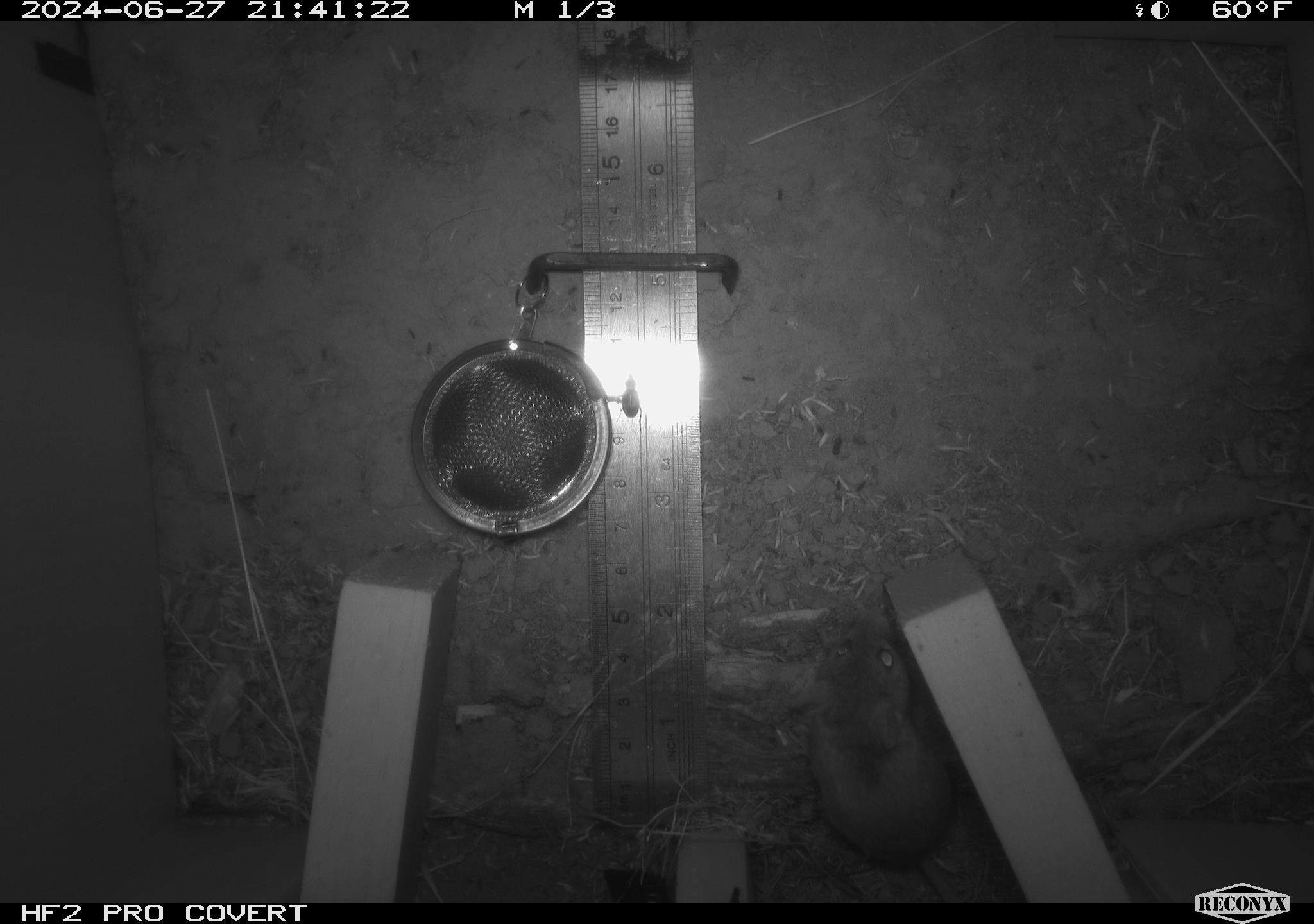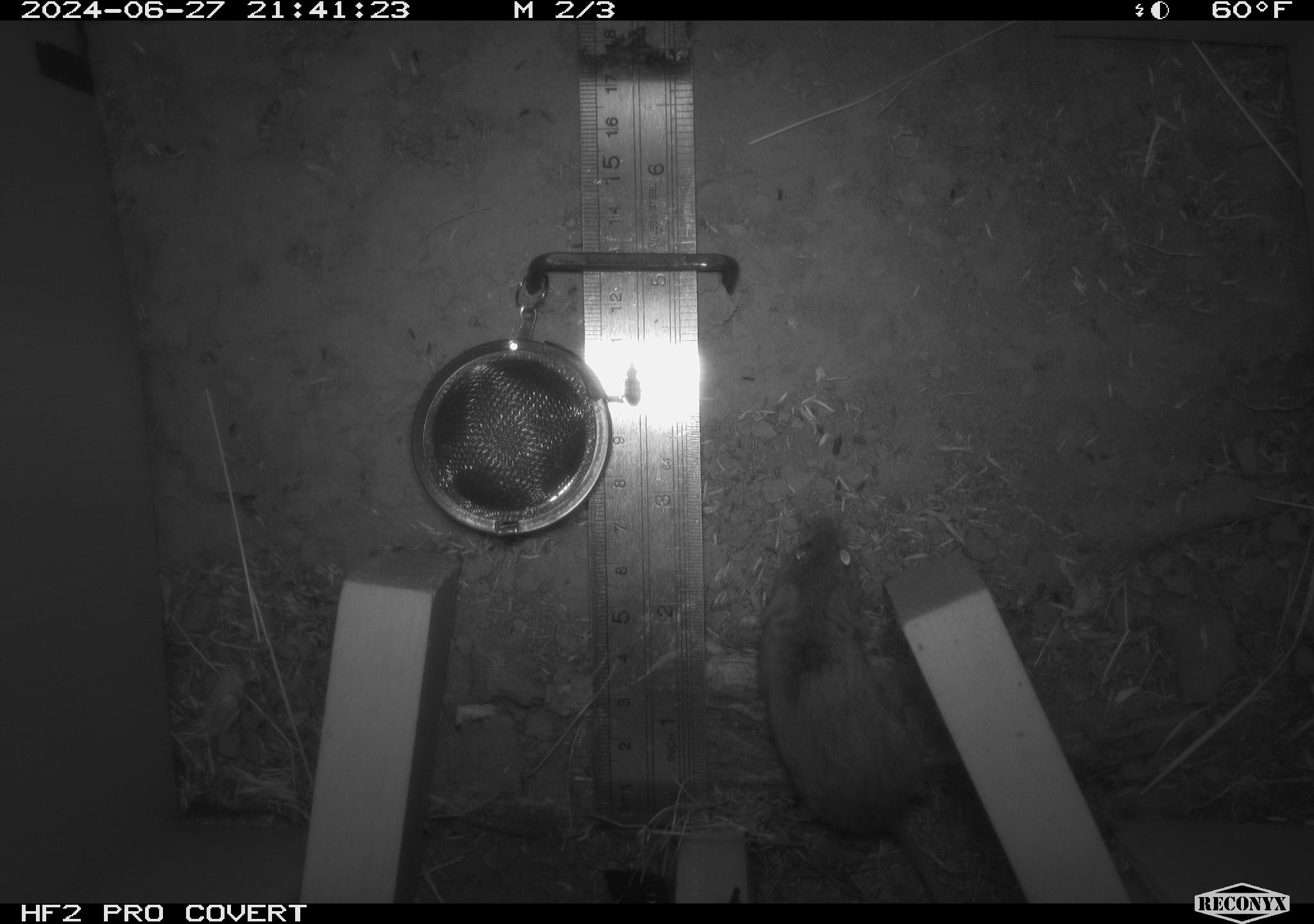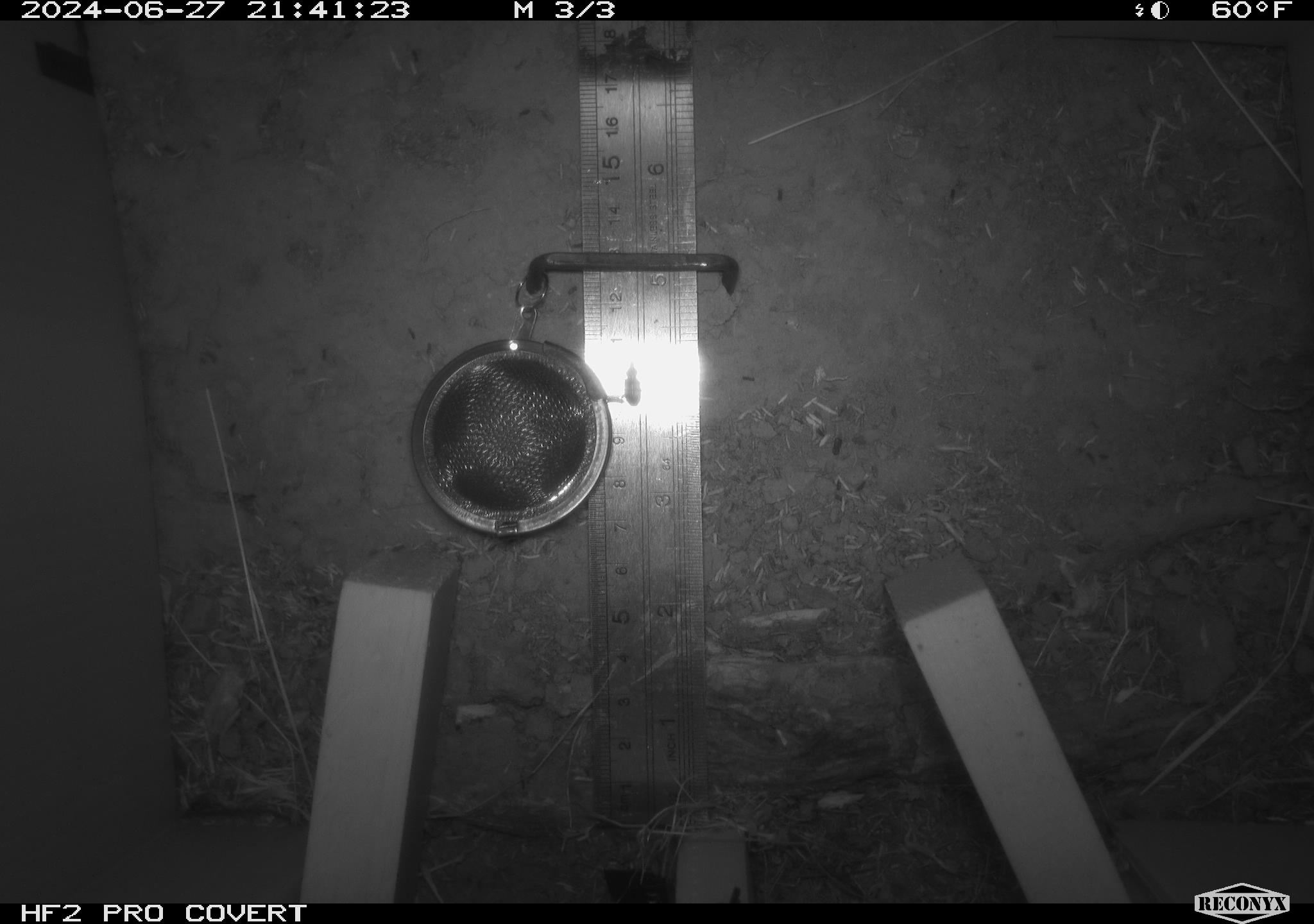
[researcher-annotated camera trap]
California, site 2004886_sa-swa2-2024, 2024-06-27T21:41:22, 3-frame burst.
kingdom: Animalia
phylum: Chordata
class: Mammalia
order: Rodentia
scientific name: Rodentia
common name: mouse species